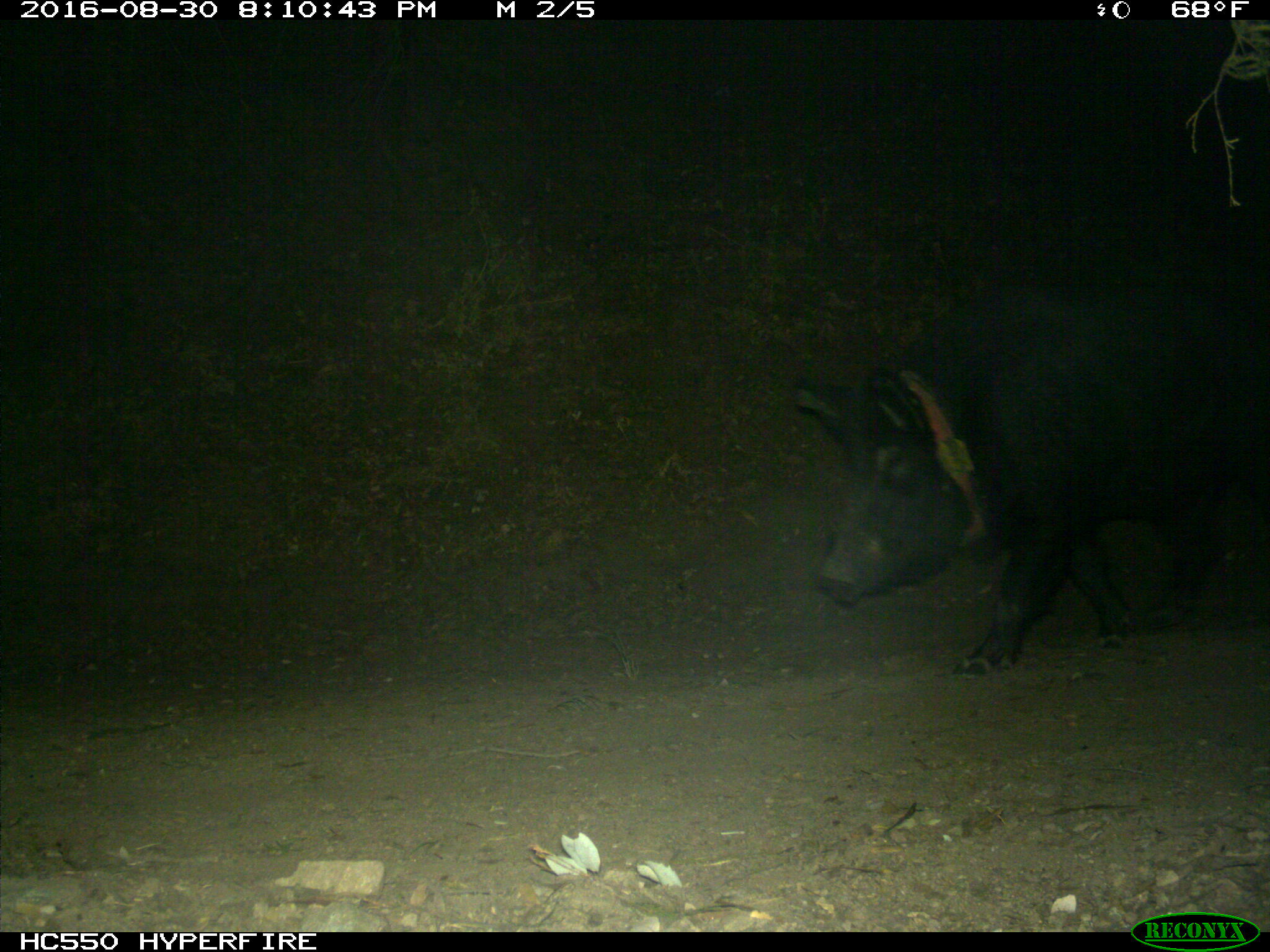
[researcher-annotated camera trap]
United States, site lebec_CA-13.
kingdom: Animalia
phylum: Chordata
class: Mammalia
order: Artiodactyla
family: Suidae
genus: Sus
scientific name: Sus scrofa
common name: wild boar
Sus scrofa (wild boar).